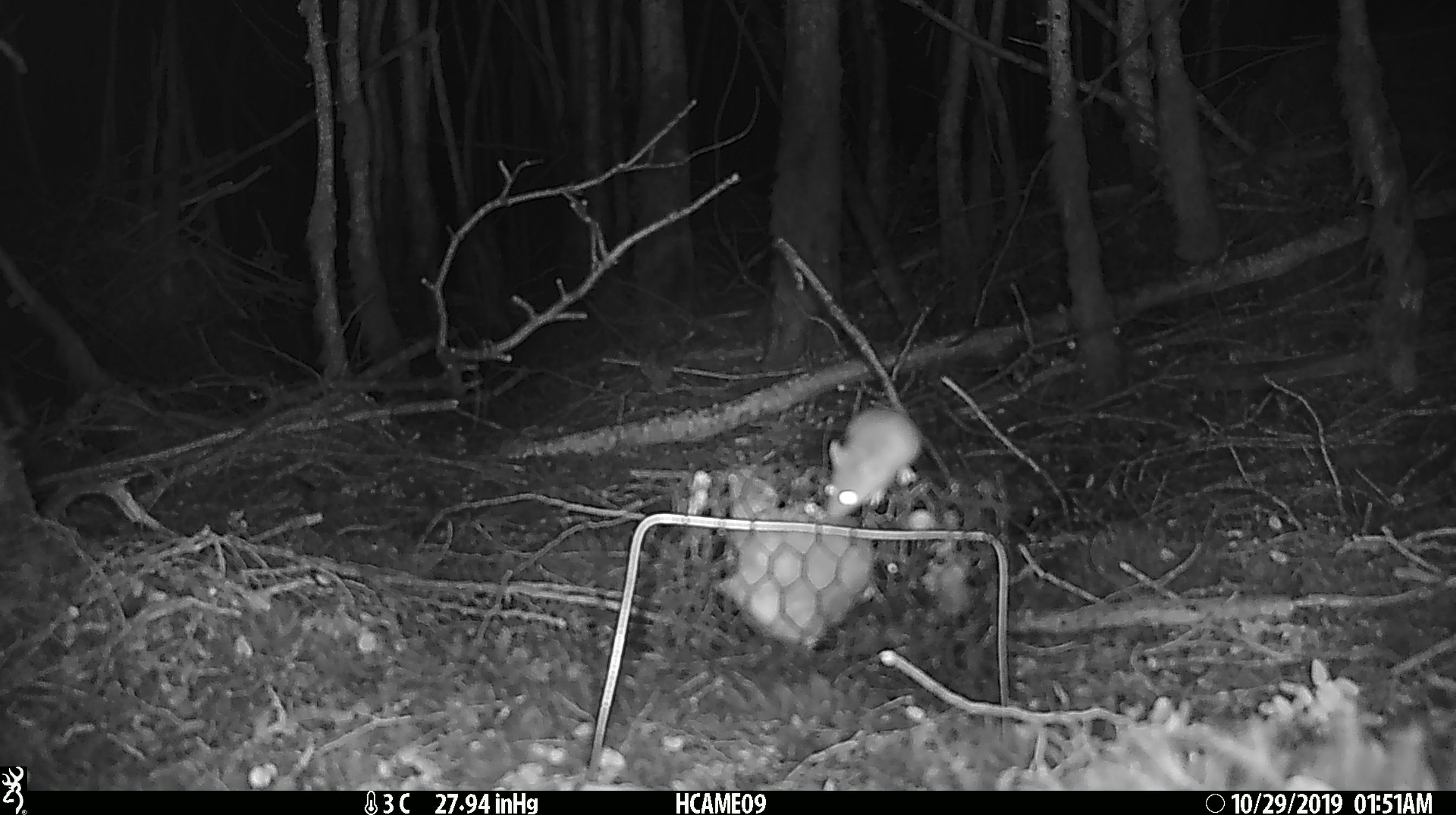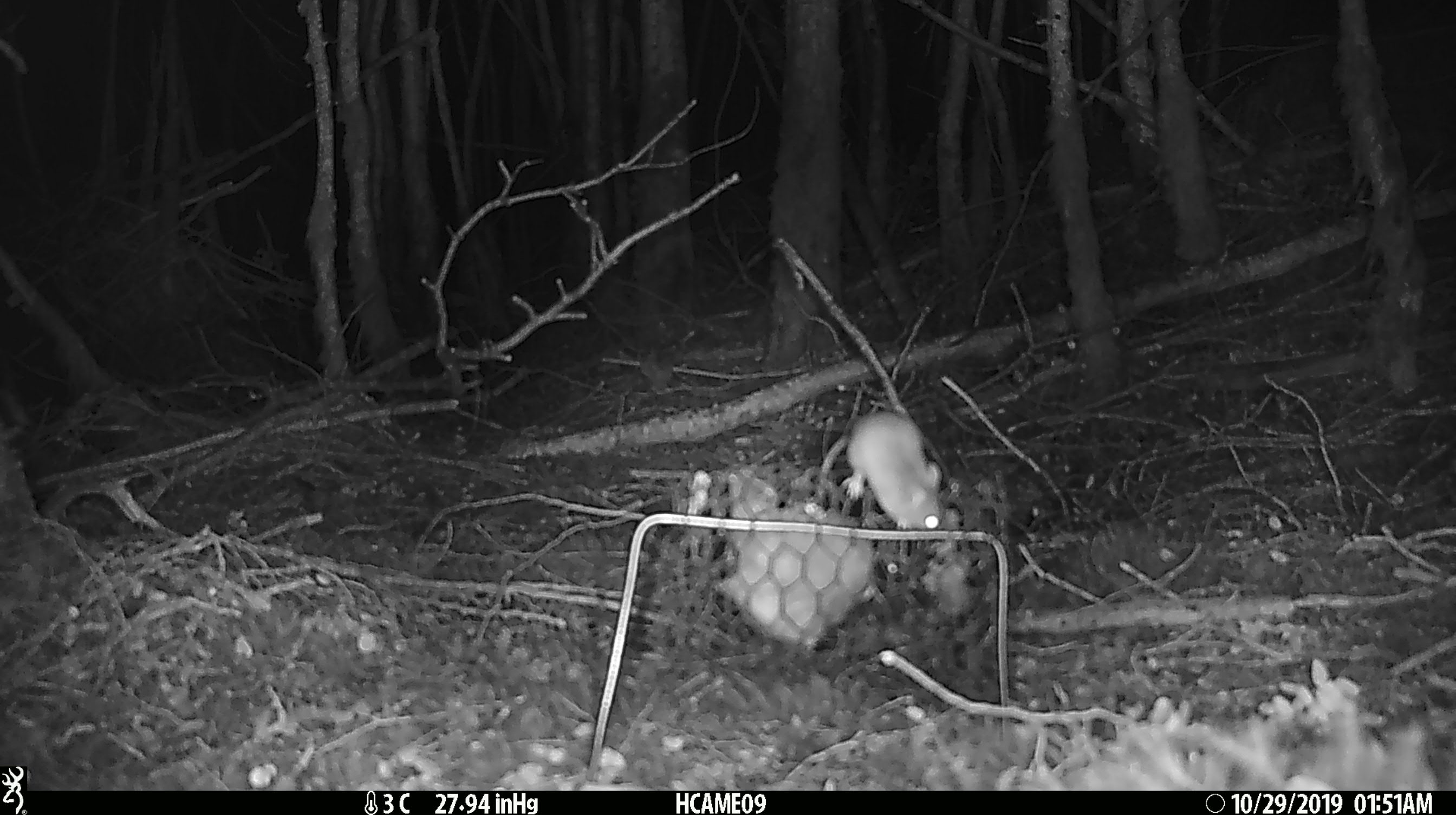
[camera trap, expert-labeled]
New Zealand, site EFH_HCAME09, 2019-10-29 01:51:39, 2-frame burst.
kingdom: Animalia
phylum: Chordata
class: Mammalia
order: Rodentia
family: Muridae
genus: Mus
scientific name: Mus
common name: mouse